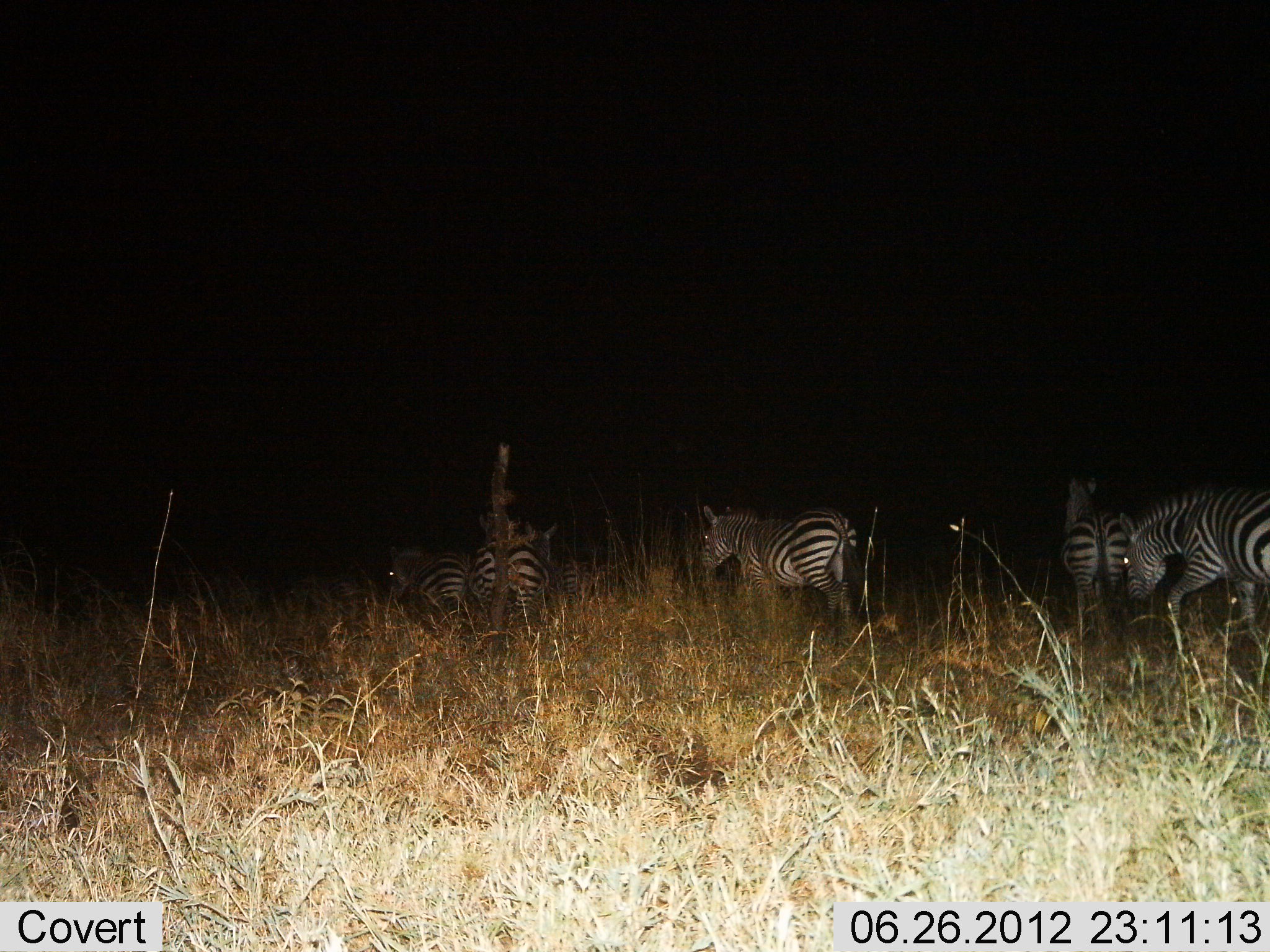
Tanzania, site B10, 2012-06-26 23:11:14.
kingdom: Animalia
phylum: Chordata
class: Mammalia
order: Perissodactyla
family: Equidae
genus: Equus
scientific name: Equus quagga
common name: plains zebra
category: zebra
Zebra (plains zebra) (Equus quagga), count 5. Behavior (volunteer vote fractions): standing 30%, resting 0%, moving 70%, interacting 10%. Young present (vote fraction): 0%. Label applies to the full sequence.